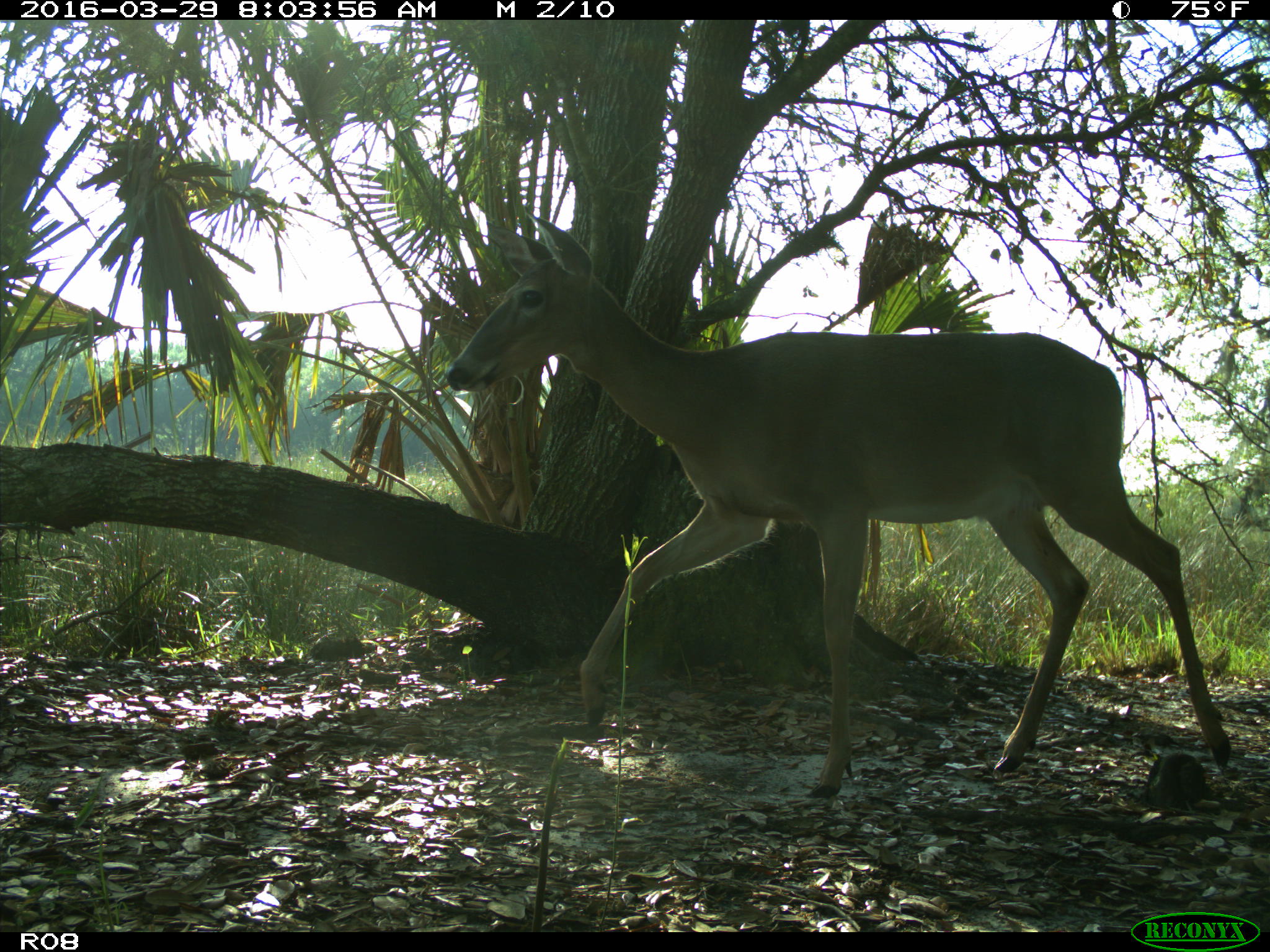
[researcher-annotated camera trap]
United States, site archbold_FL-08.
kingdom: Animalia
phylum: Chordata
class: Mammalia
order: Artiodactyla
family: Cervidae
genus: Odocoileus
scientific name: Odocoileus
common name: deer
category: unidentified deer